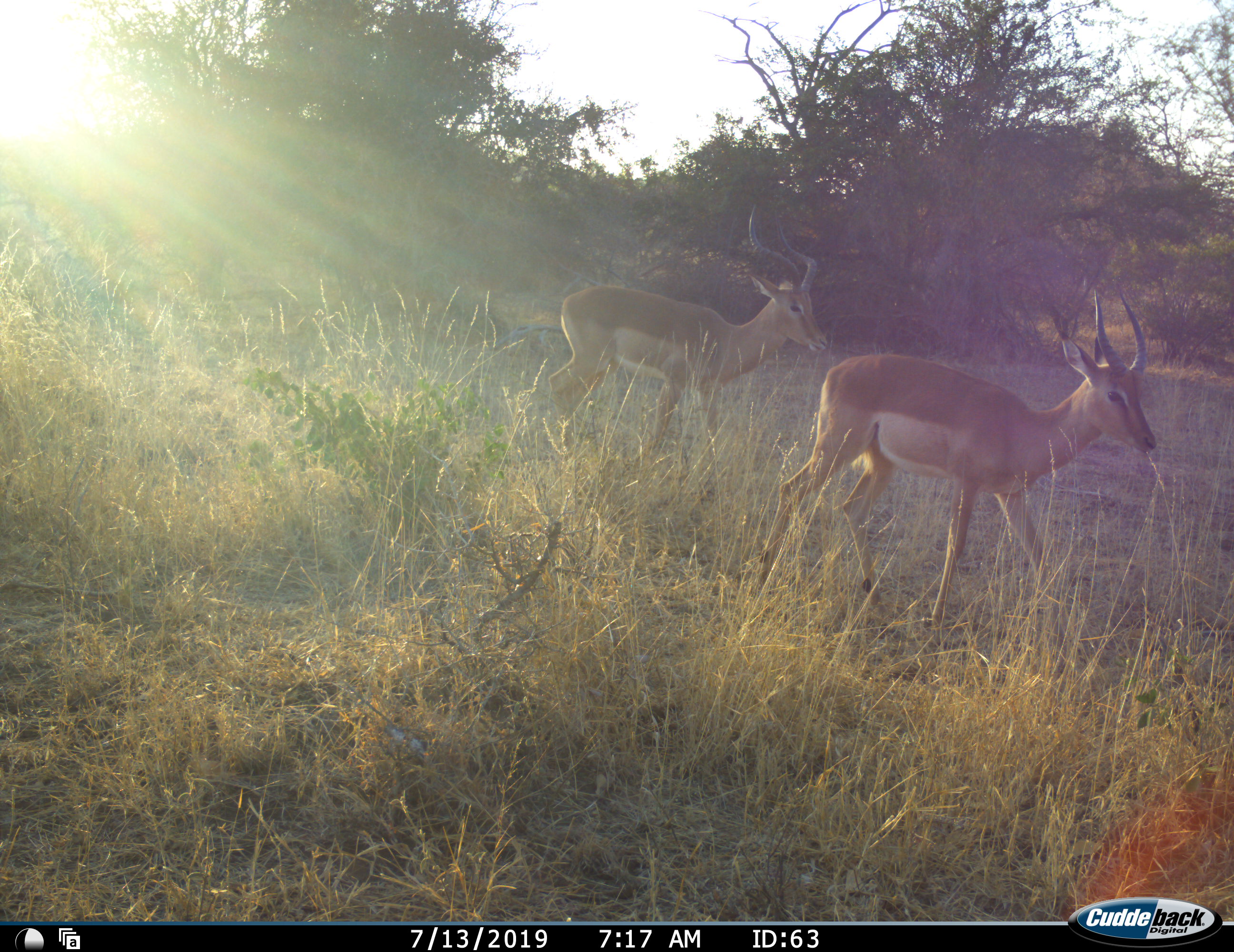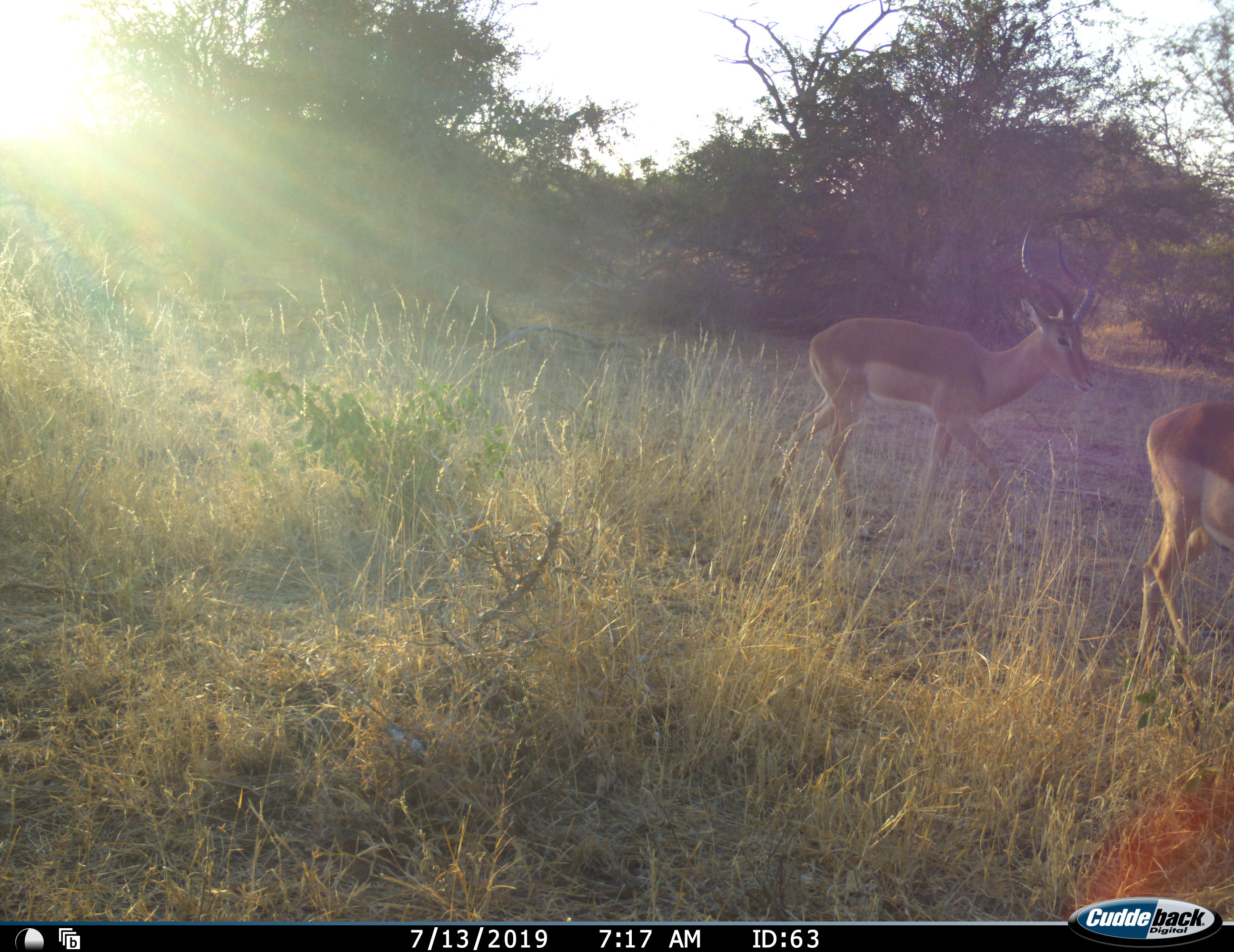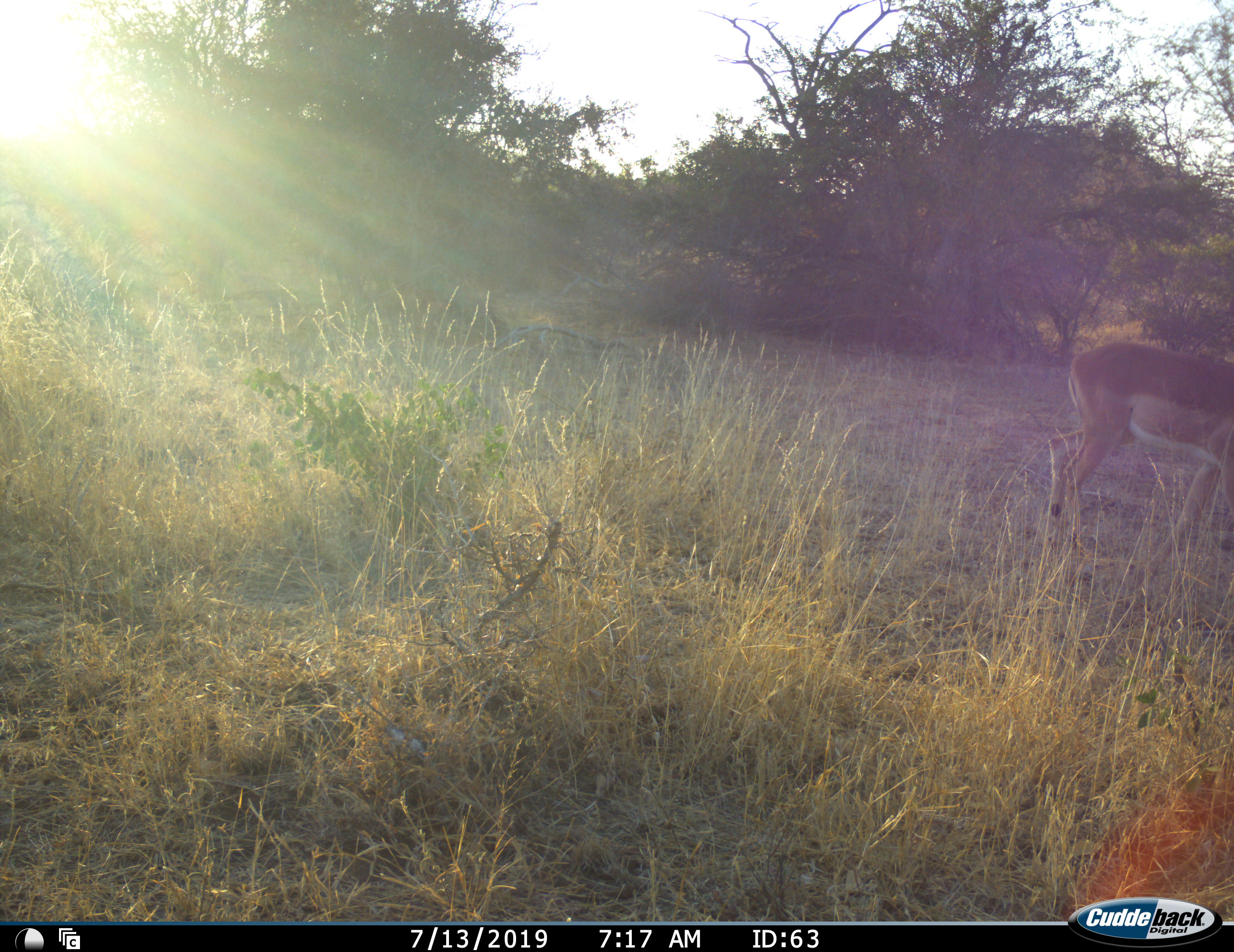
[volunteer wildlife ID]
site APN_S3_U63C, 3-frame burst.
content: unidentified animal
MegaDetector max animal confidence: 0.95